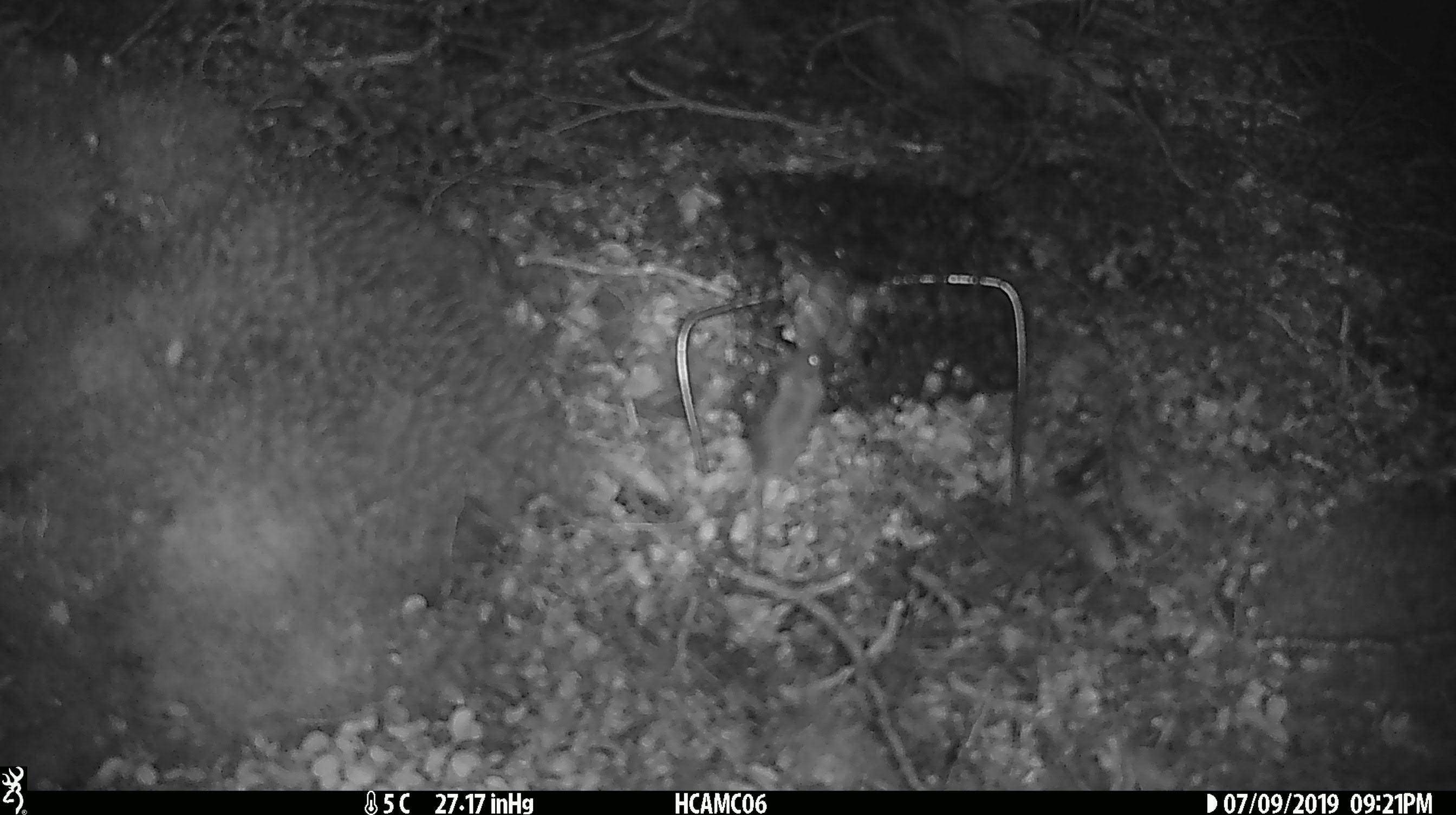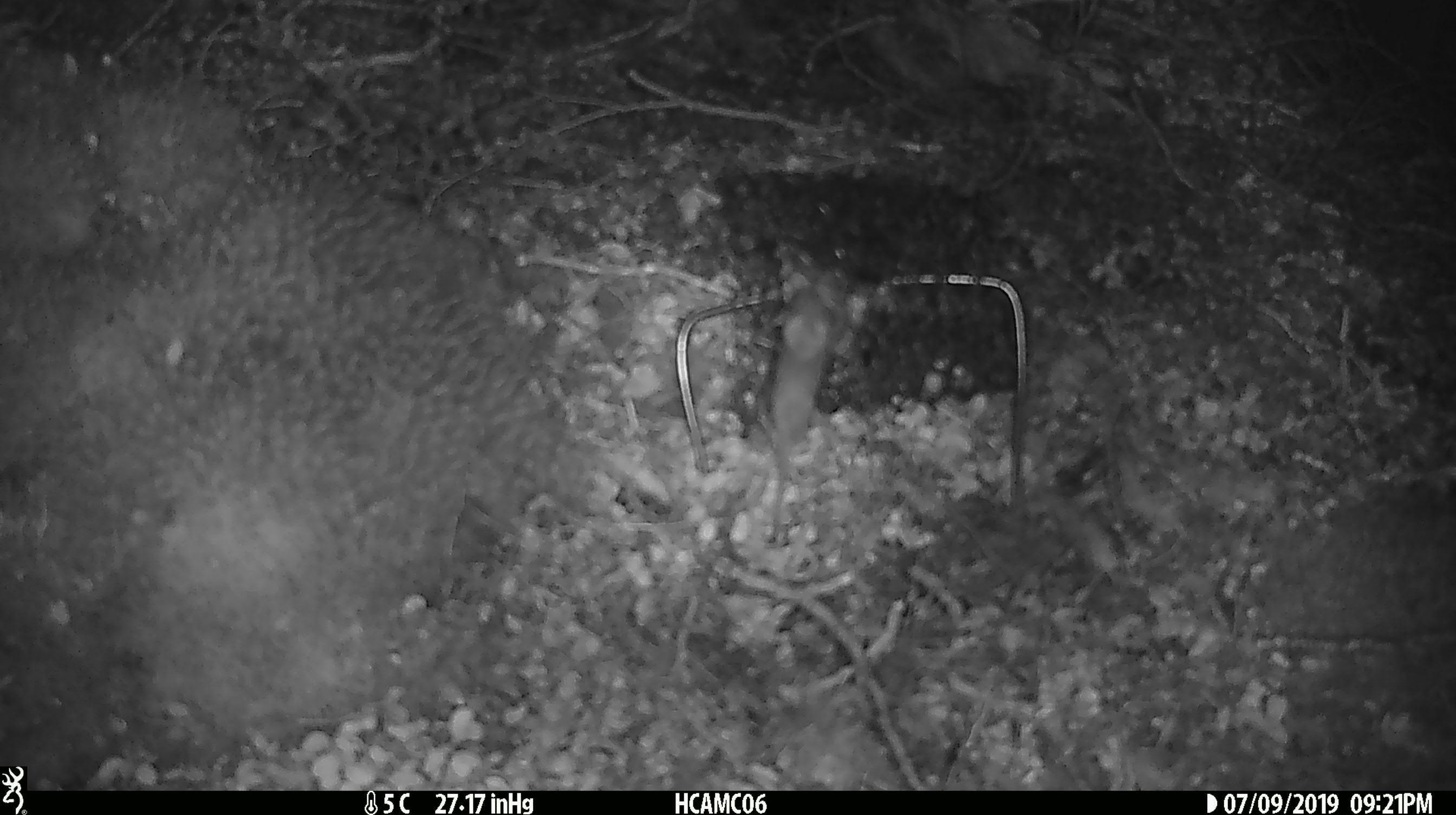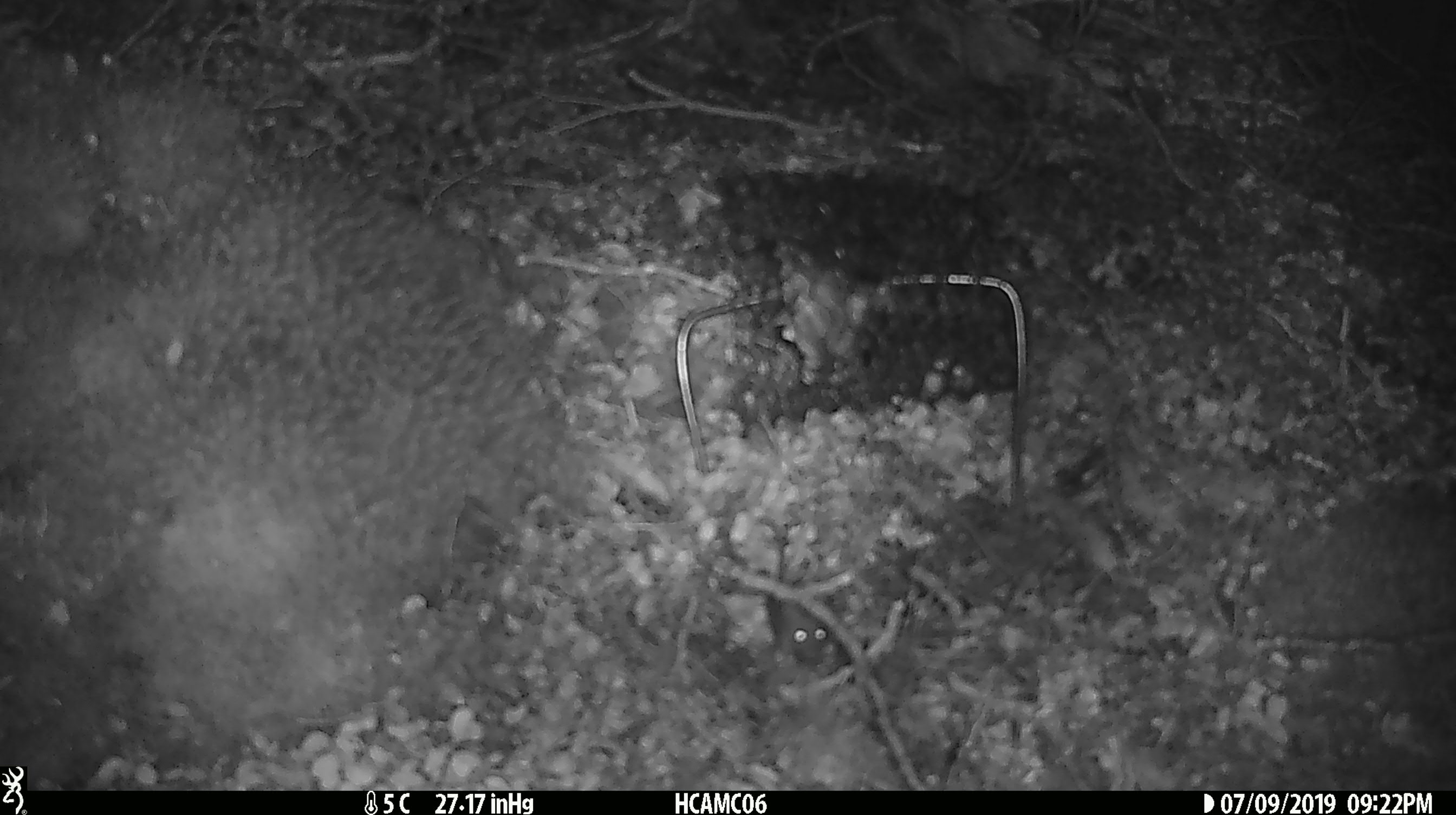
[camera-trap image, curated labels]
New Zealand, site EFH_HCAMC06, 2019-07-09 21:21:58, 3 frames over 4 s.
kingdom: Animalia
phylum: Chordata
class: Mammalia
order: Rodentia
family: Muridae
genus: Mus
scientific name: Mus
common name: mouse